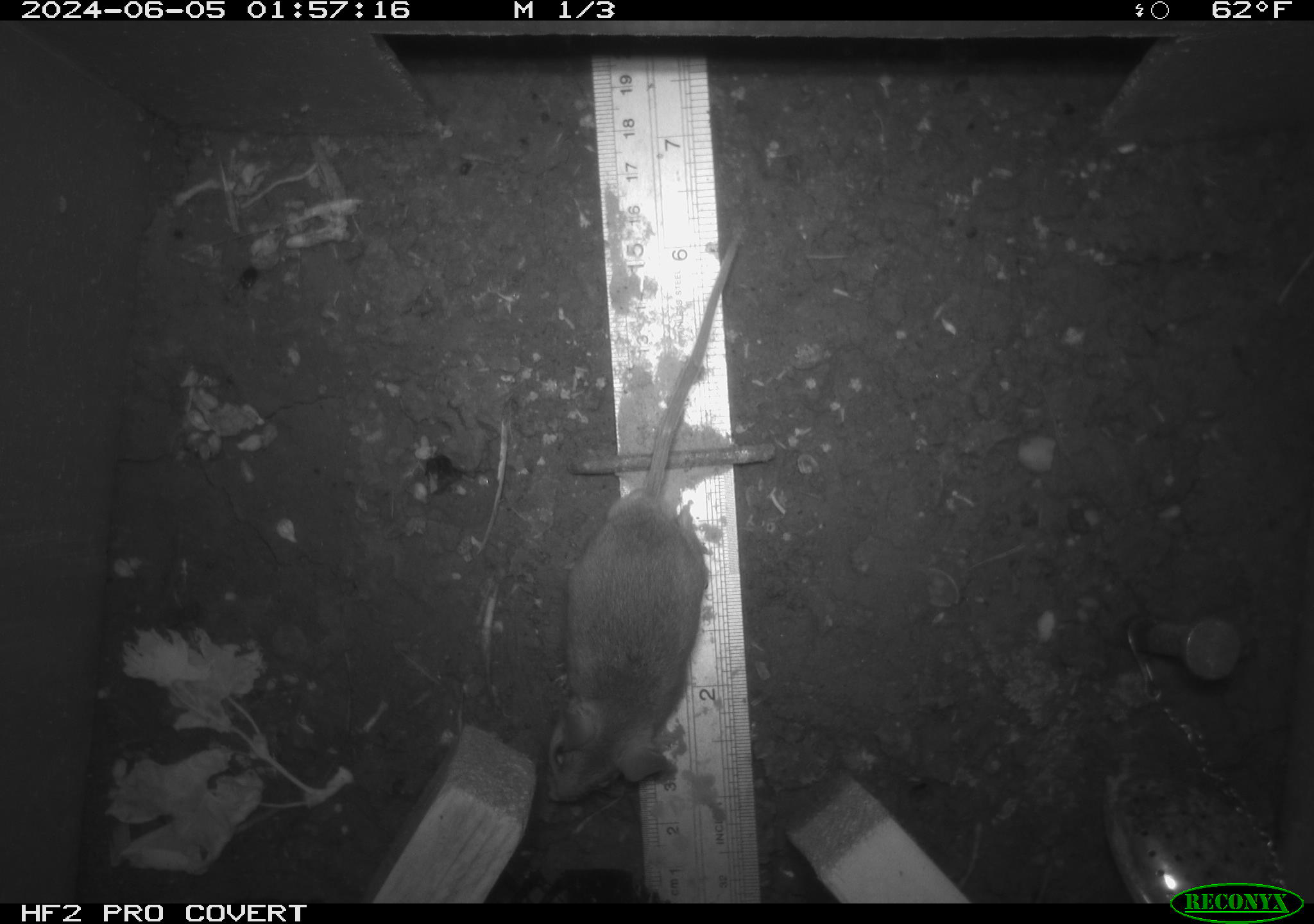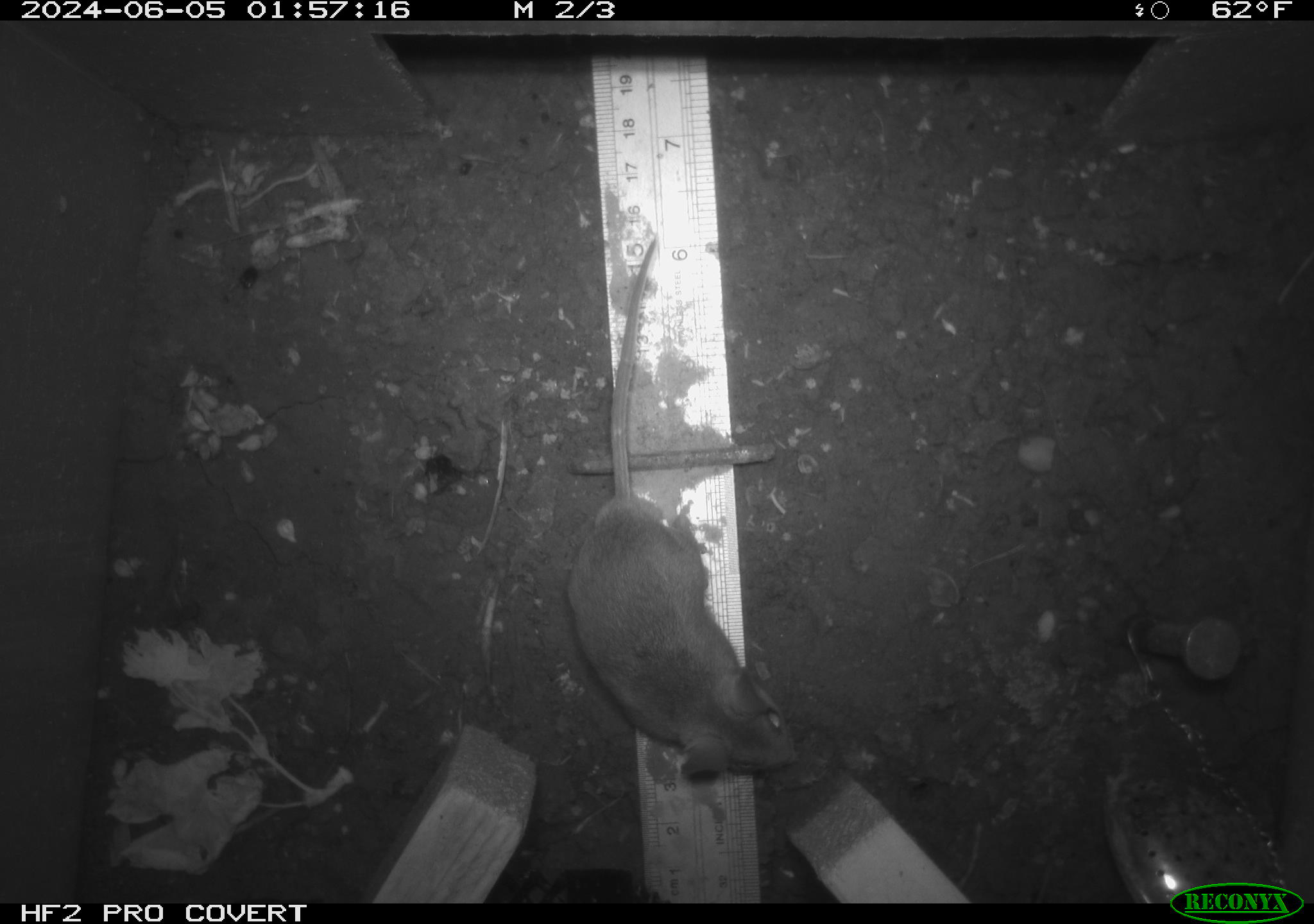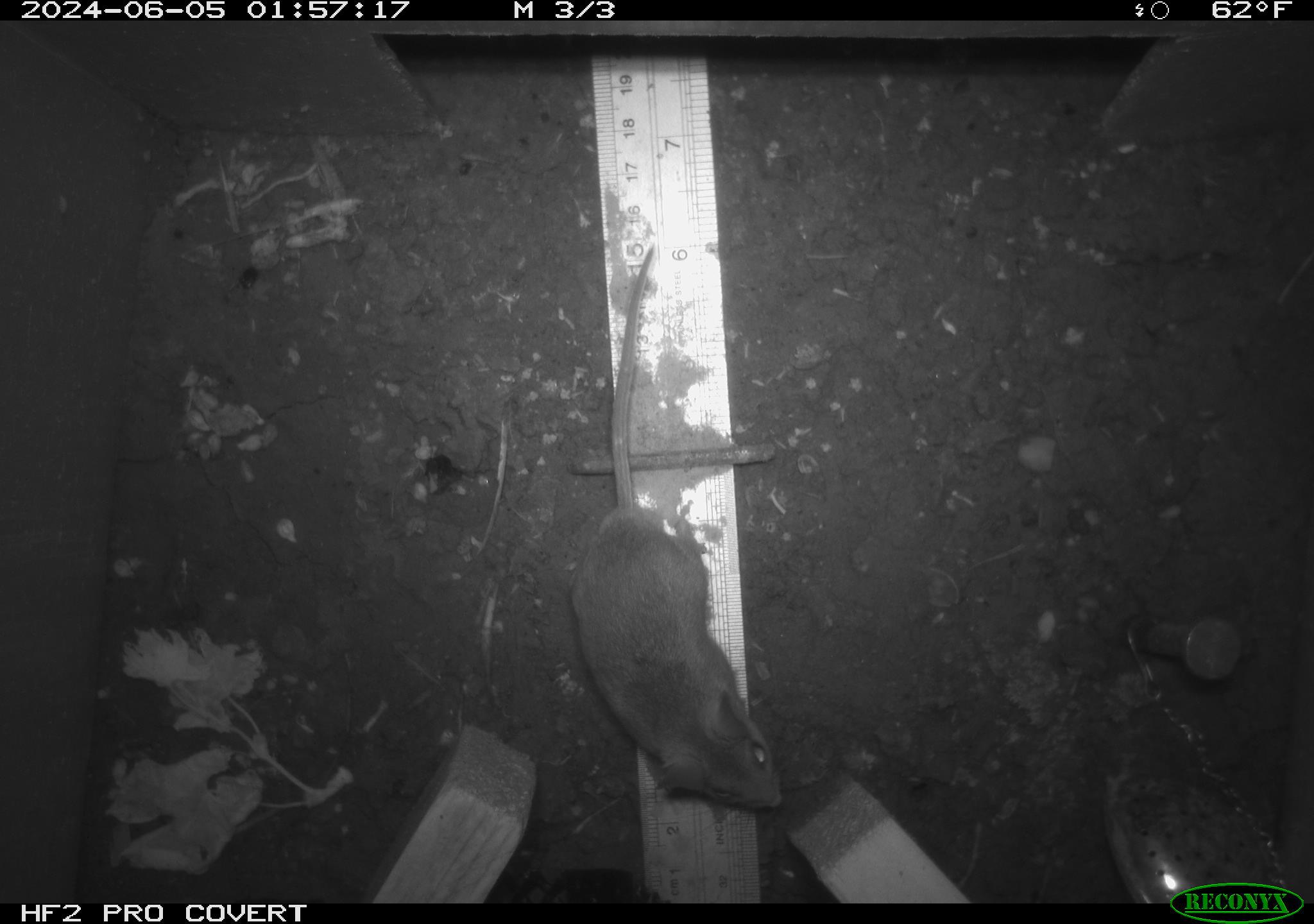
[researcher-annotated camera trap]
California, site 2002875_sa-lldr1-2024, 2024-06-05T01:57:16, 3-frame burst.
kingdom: Animalia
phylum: Chordata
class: Mammalia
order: Rodentia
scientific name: Rodentia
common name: mouse species